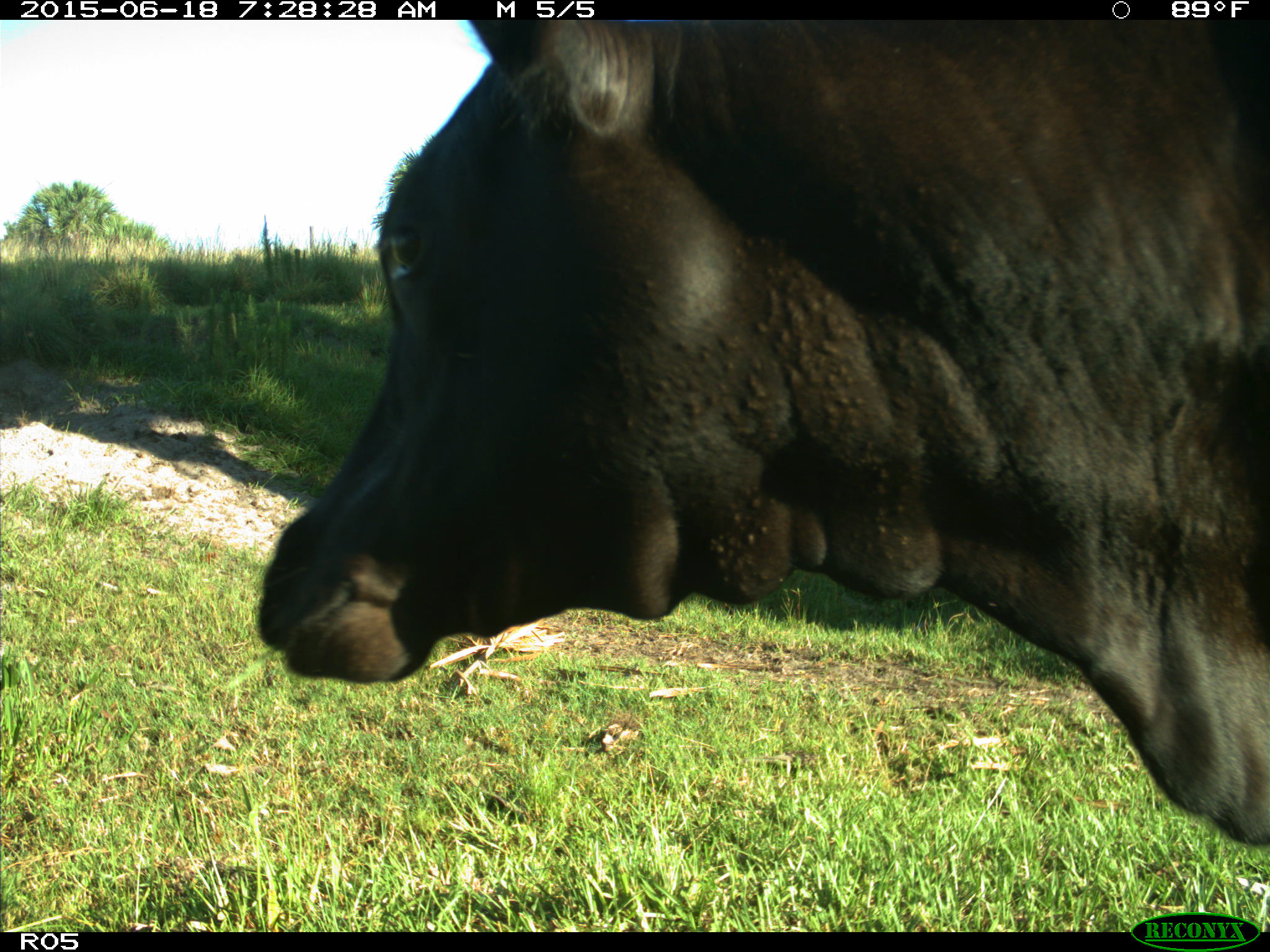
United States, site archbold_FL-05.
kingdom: Animalia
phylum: Chordata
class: Mammalia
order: Artiodactyla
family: Bovidae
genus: Bos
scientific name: Bos taurus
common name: domestic cow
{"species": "Bos taurus (domestic cow)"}